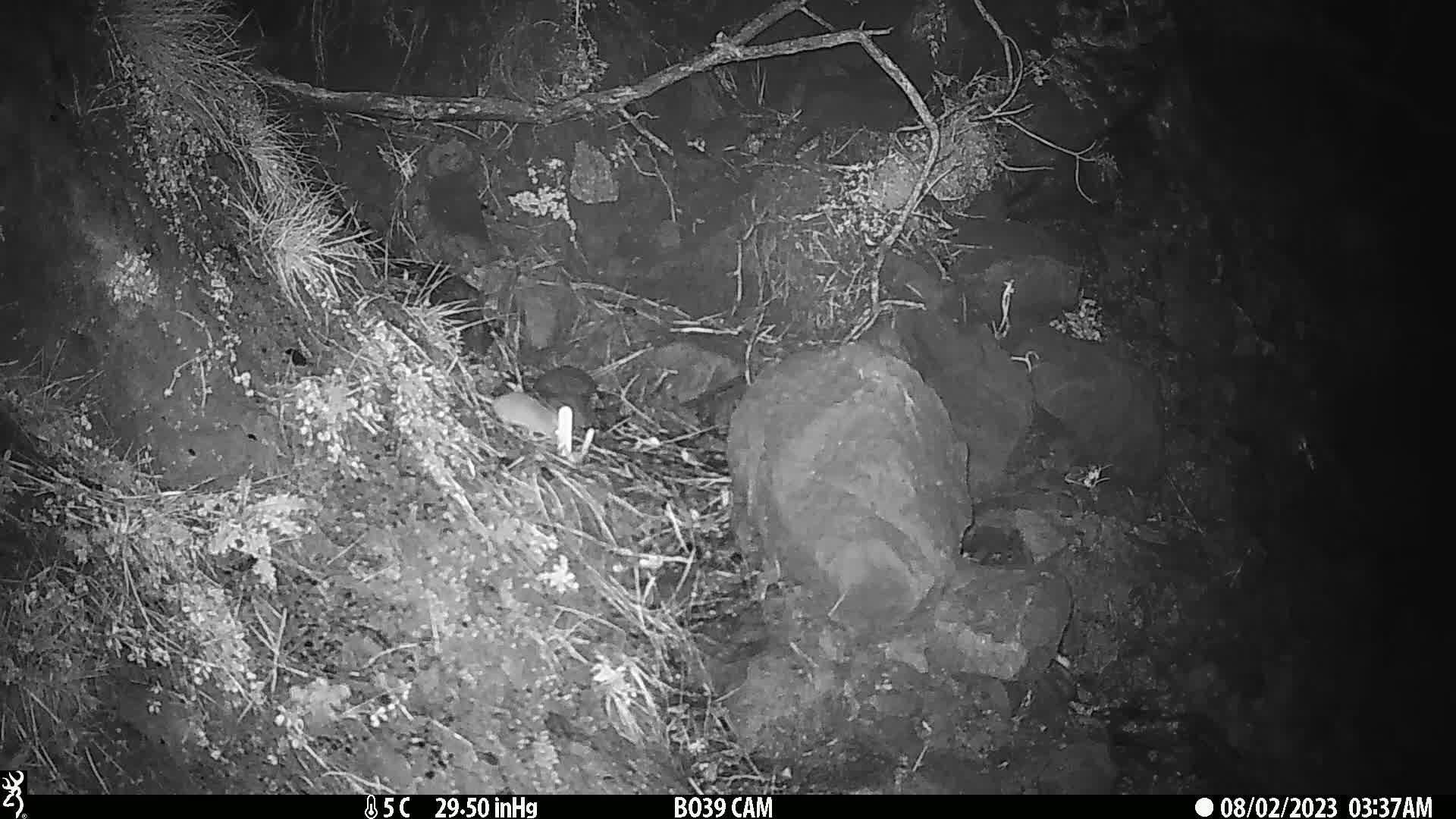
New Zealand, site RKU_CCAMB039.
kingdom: Animalia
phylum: Chordata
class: Mammalia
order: Rodentia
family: Muridae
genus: Rattus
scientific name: Rattus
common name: rat